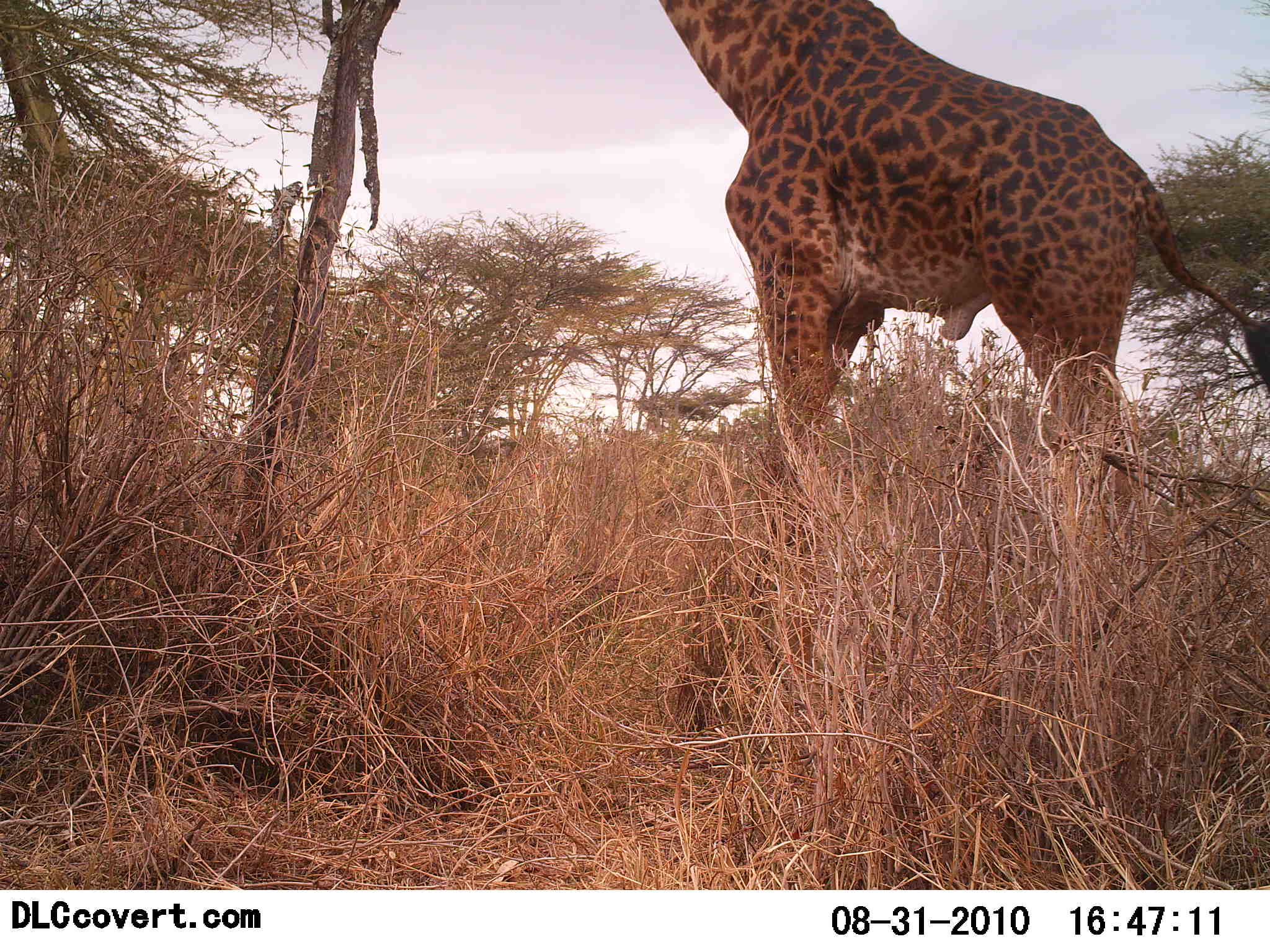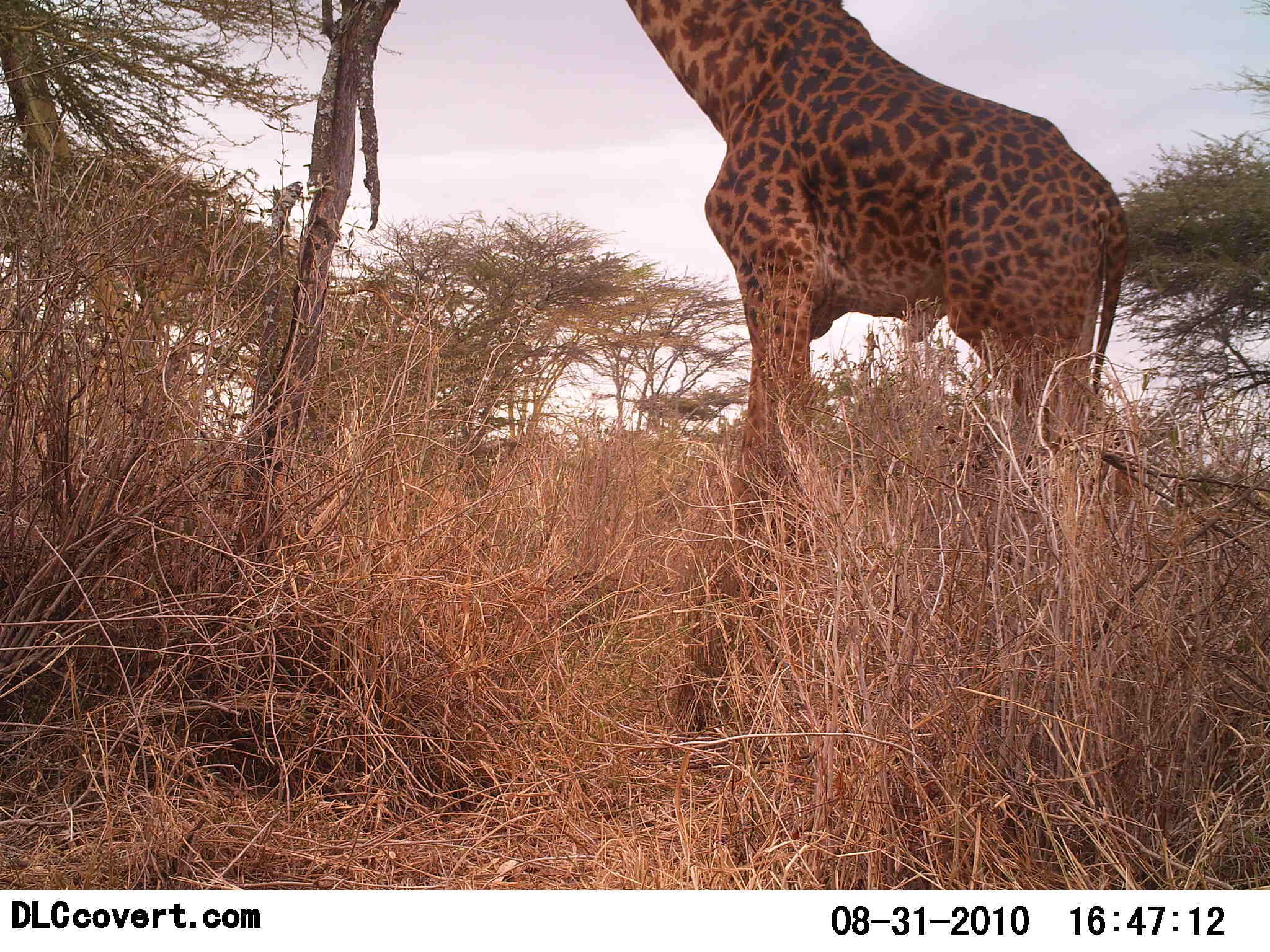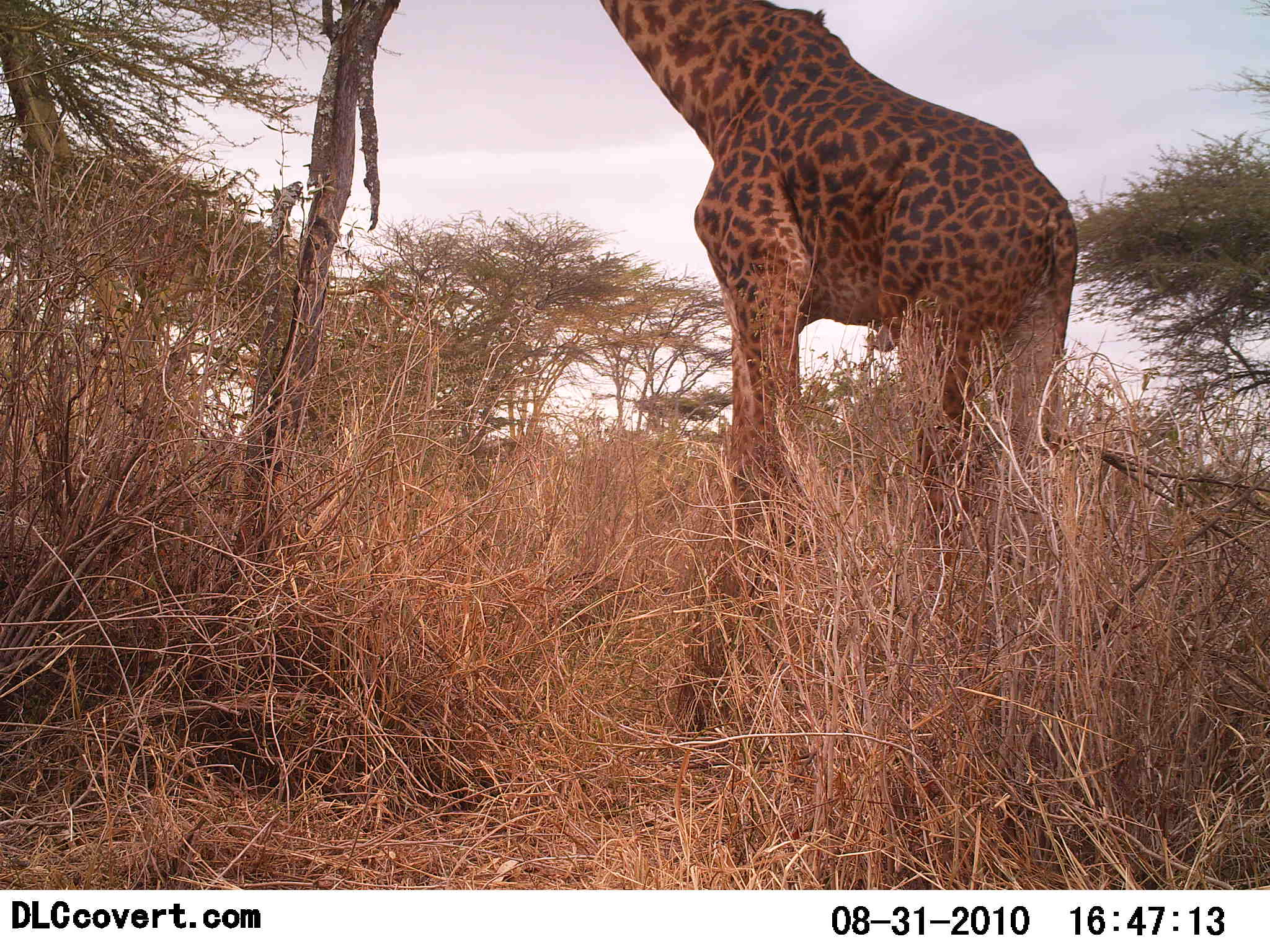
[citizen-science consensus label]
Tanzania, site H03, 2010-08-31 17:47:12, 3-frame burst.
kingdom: Animalia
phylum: Chordata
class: Mammalia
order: Artiodactyla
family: Giraffidae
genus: Giraffa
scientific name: Giraffa camelopardalis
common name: giraffe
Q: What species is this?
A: Giraffe (Giraffa camelopardalis).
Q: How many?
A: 1.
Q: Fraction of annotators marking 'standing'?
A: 50%.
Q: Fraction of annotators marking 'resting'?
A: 0%.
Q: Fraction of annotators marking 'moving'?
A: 17%.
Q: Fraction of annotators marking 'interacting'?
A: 0%.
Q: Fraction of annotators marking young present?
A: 0%.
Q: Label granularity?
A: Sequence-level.